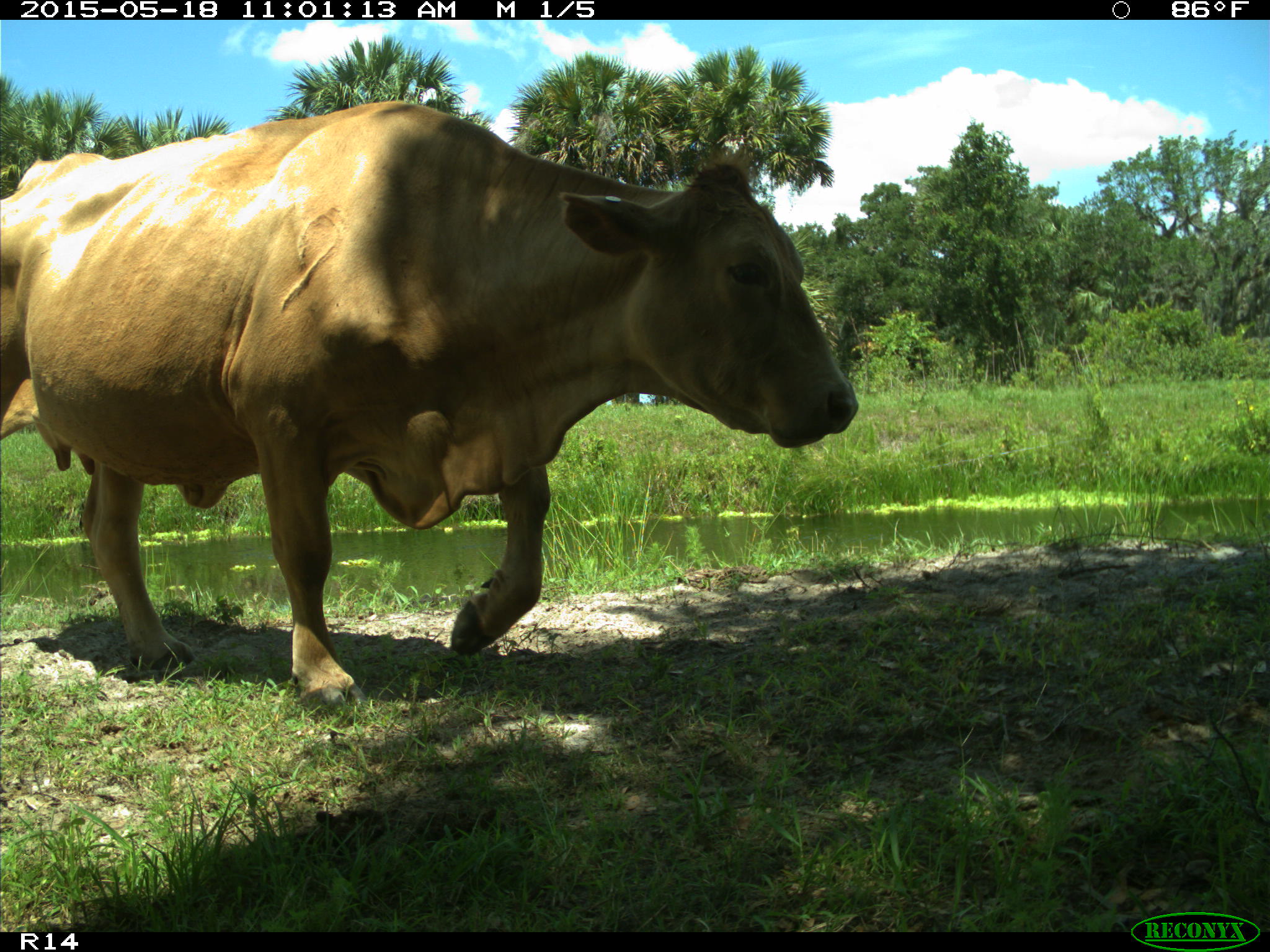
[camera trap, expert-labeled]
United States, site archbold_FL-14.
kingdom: Animalia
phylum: Chordata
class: Mammalia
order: Artiodactyla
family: Bovidae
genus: Bos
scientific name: Bos taurus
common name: domestic cow